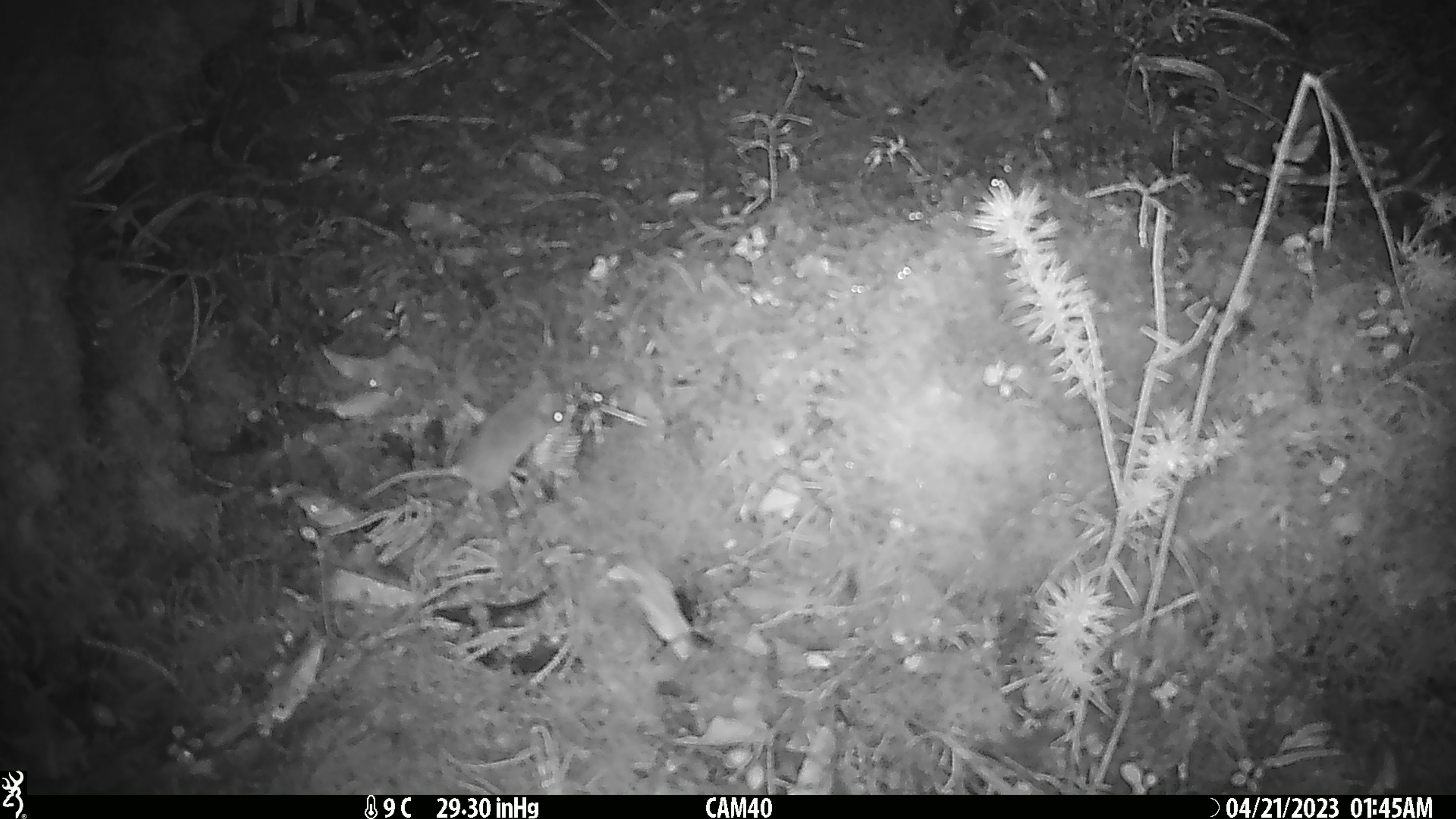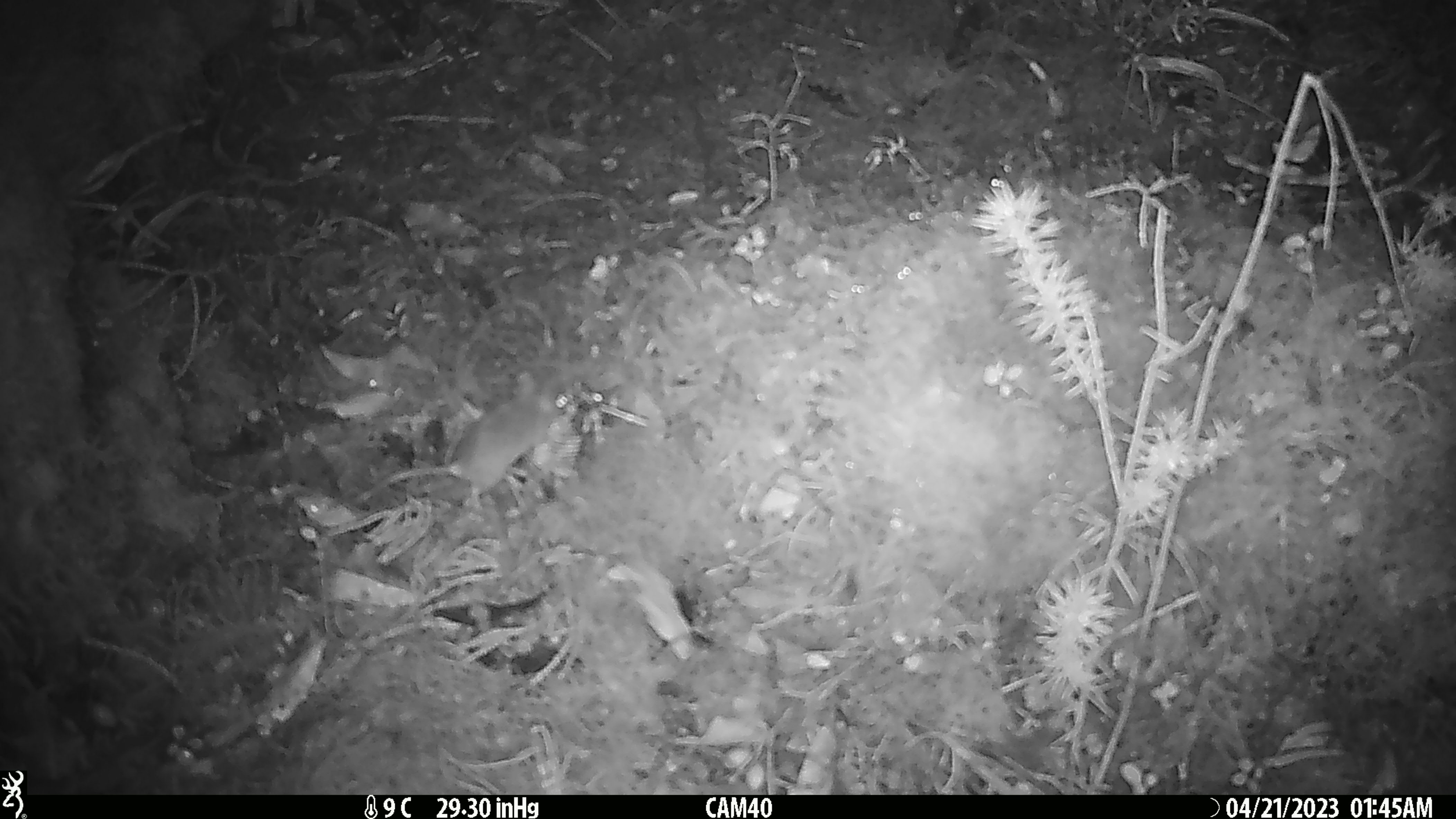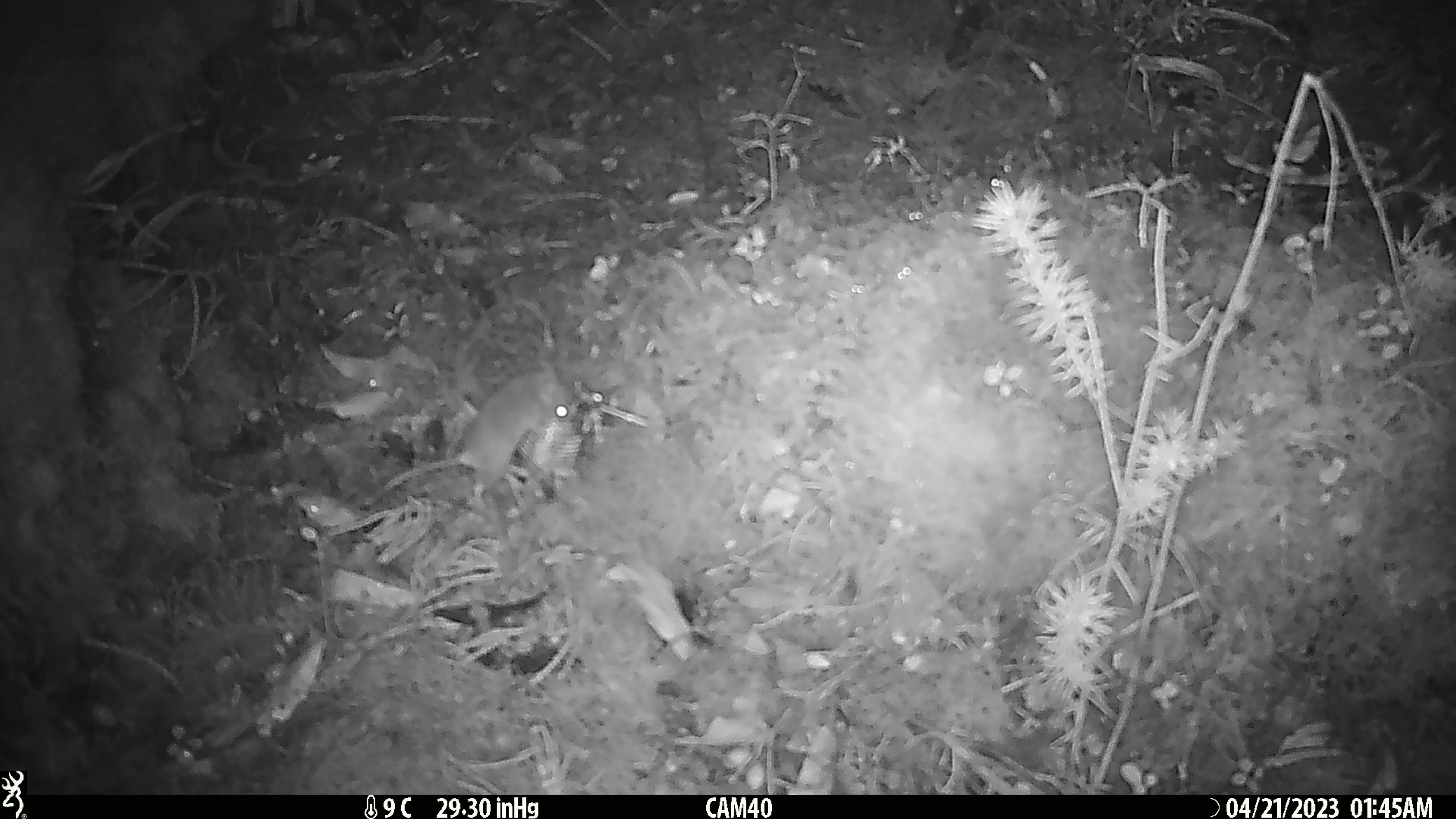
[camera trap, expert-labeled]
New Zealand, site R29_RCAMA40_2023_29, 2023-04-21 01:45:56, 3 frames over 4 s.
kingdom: Animalia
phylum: Chordata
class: Mammalia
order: Rodentia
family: Muridae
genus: Mus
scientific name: Mus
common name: mouse